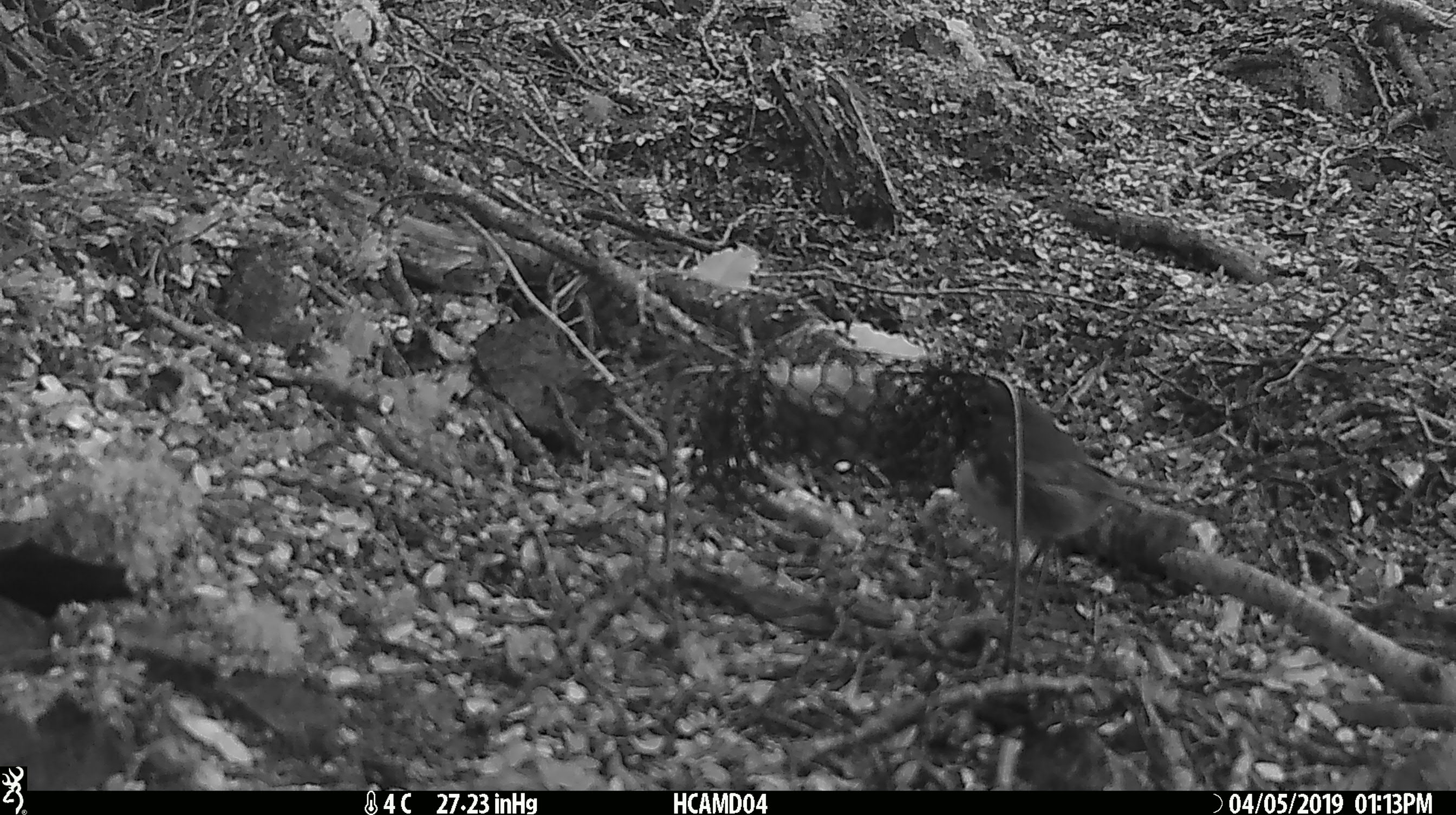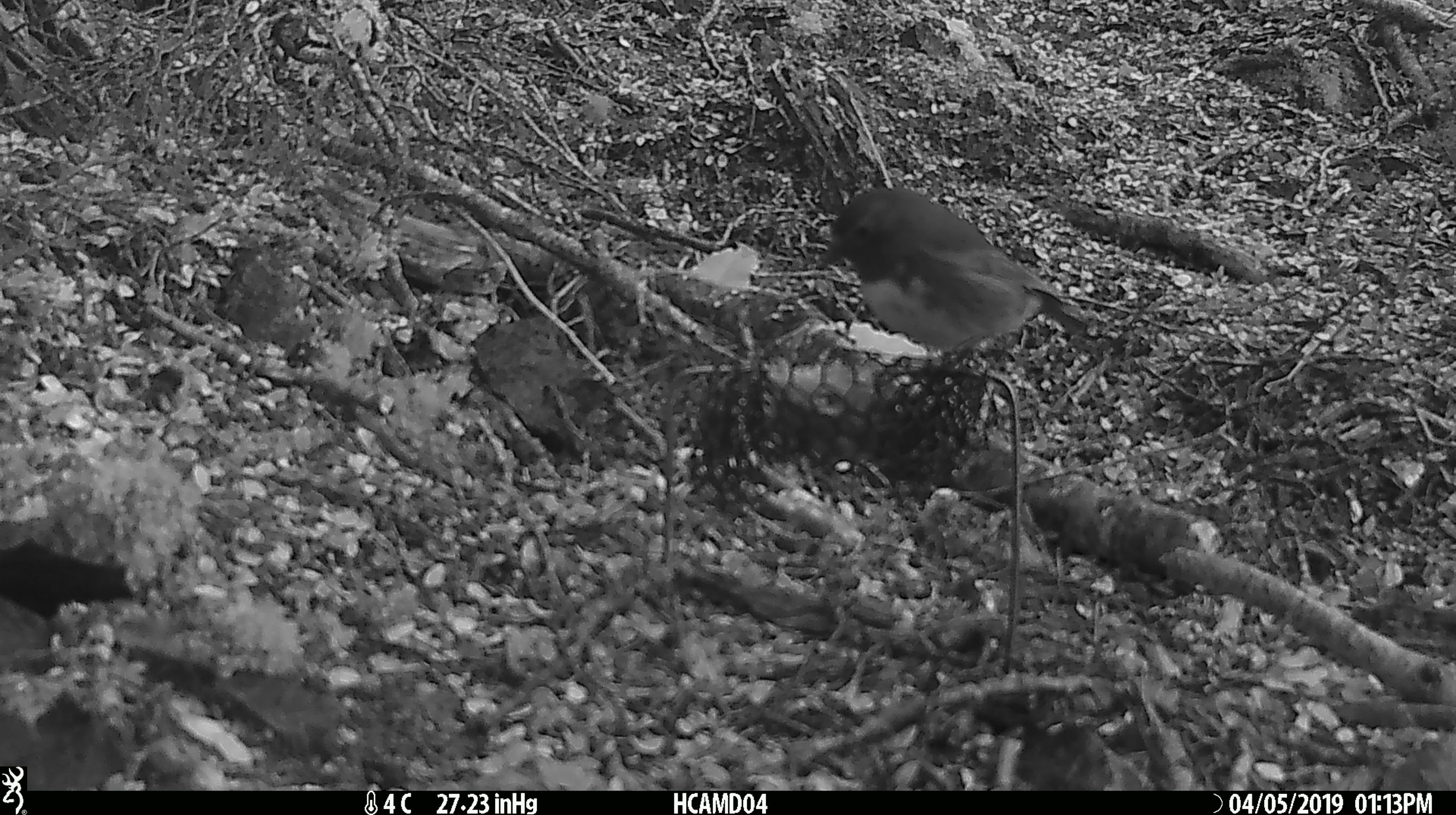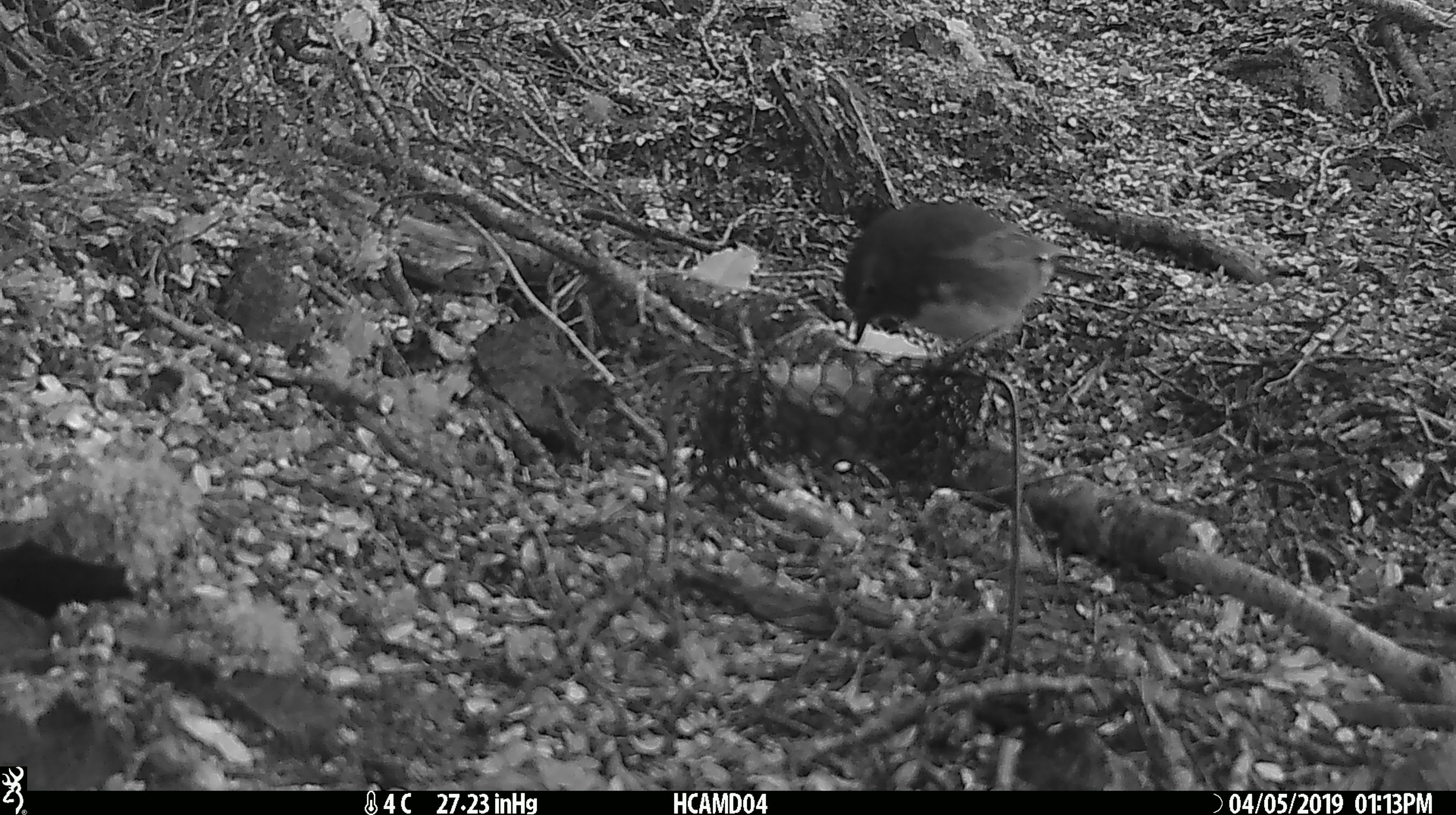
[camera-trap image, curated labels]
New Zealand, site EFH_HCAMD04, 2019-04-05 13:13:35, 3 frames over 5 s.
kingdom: Animalia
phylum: Chordata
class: Aves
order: Passeriformes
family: Petroicidae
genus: Petroica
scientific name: Petroica australis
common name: new zealand robin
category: robin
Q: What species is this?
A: Robin (new zealand robin) (Petroica australis).